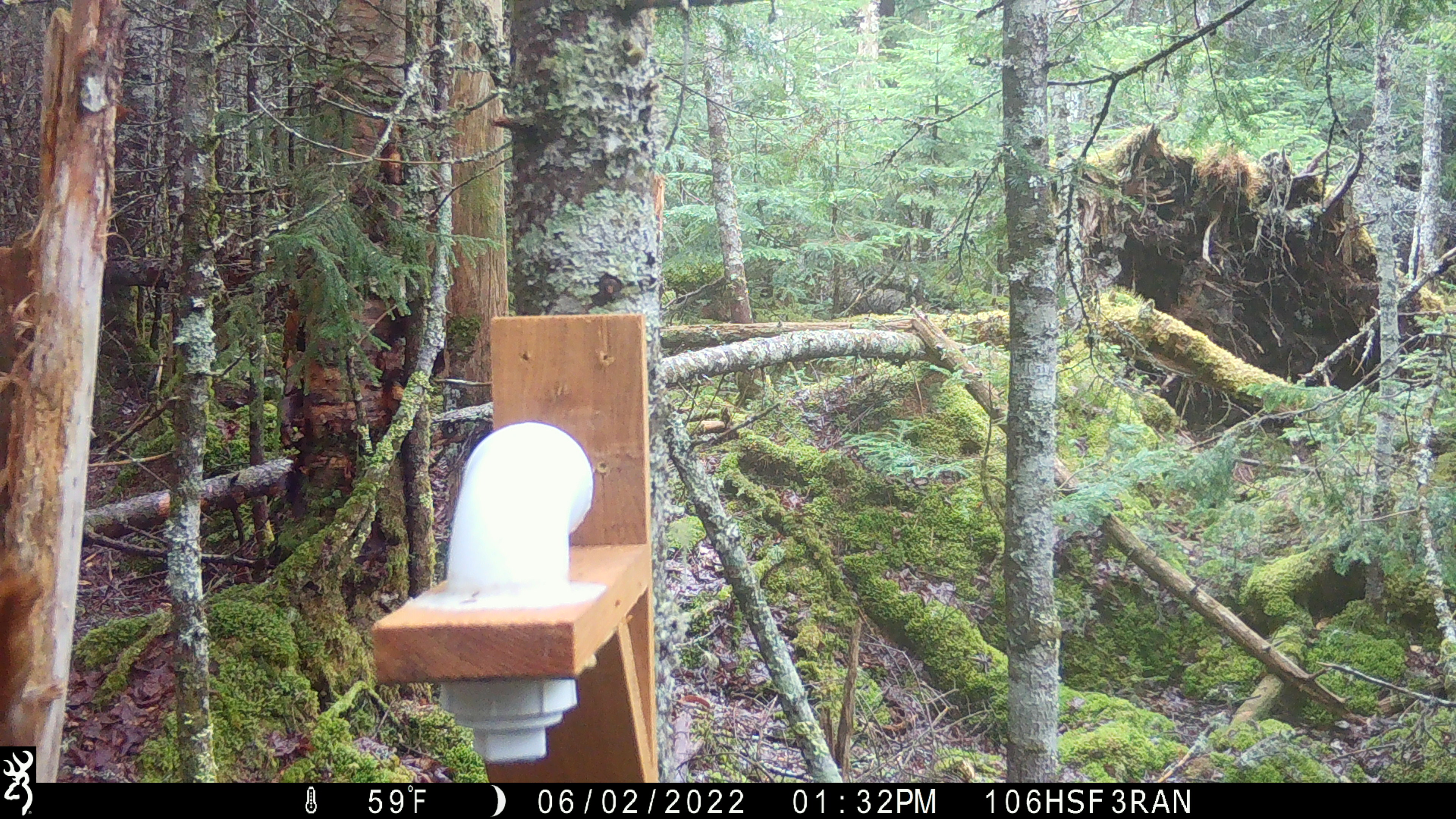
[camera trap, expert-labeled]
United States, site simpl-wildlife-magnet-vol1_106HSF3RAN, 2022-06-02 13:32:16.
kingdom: Animalia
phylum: Chordata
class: Mammalia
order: Rodentia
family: Sciuridae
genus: Tamiasciurus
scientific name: Tamiasciurus hudsonicus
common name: red squirrel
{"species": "red squirrel (Tamiasciurus hudsonicus)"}